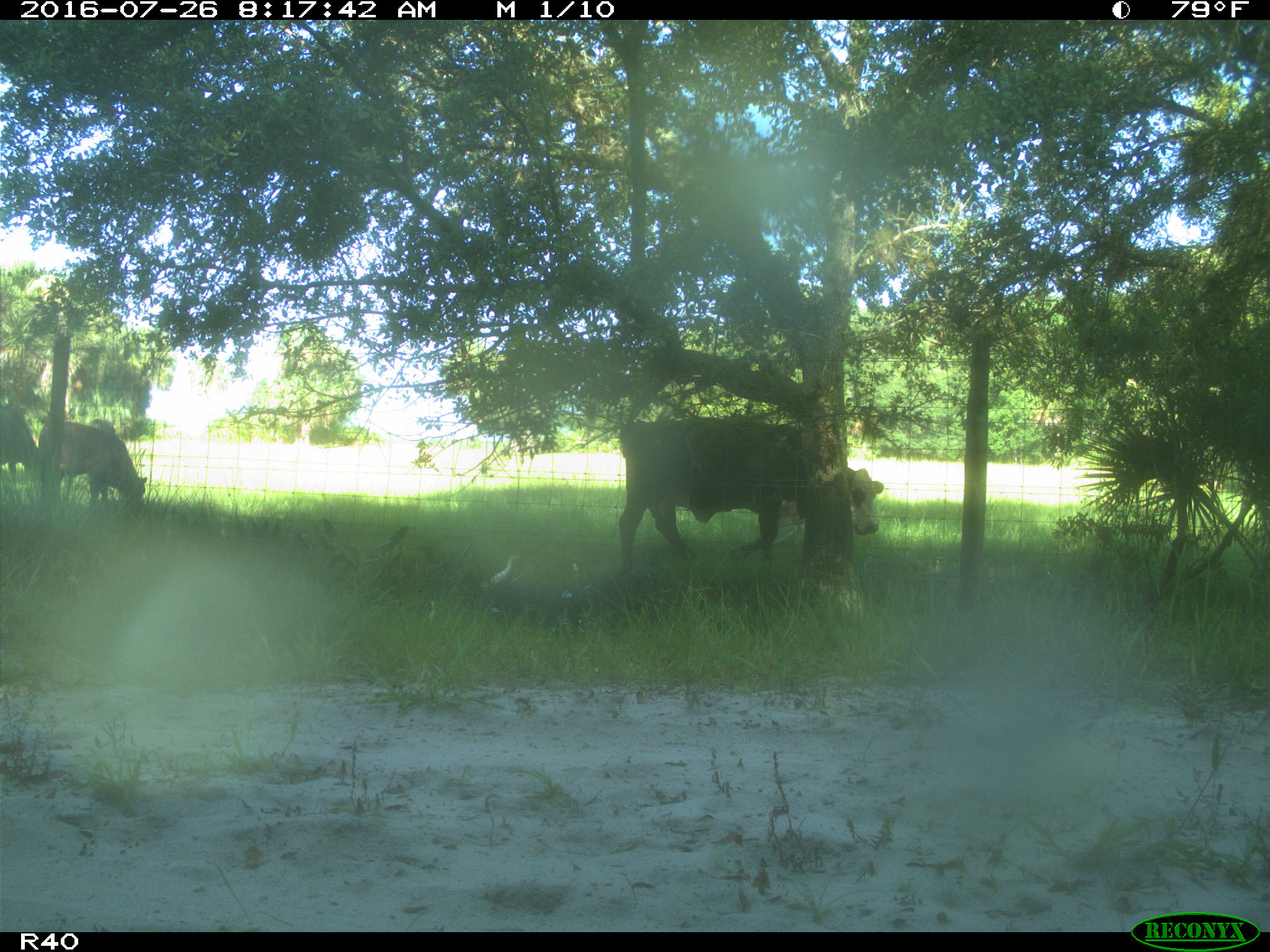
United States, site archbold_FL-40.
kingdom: Animalia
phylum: Chordata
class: Mammalia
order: Artiodactyla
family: Bovidae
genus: Bos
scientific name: Bos taurus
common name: domestic cow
Bos taurus (domestic cow).